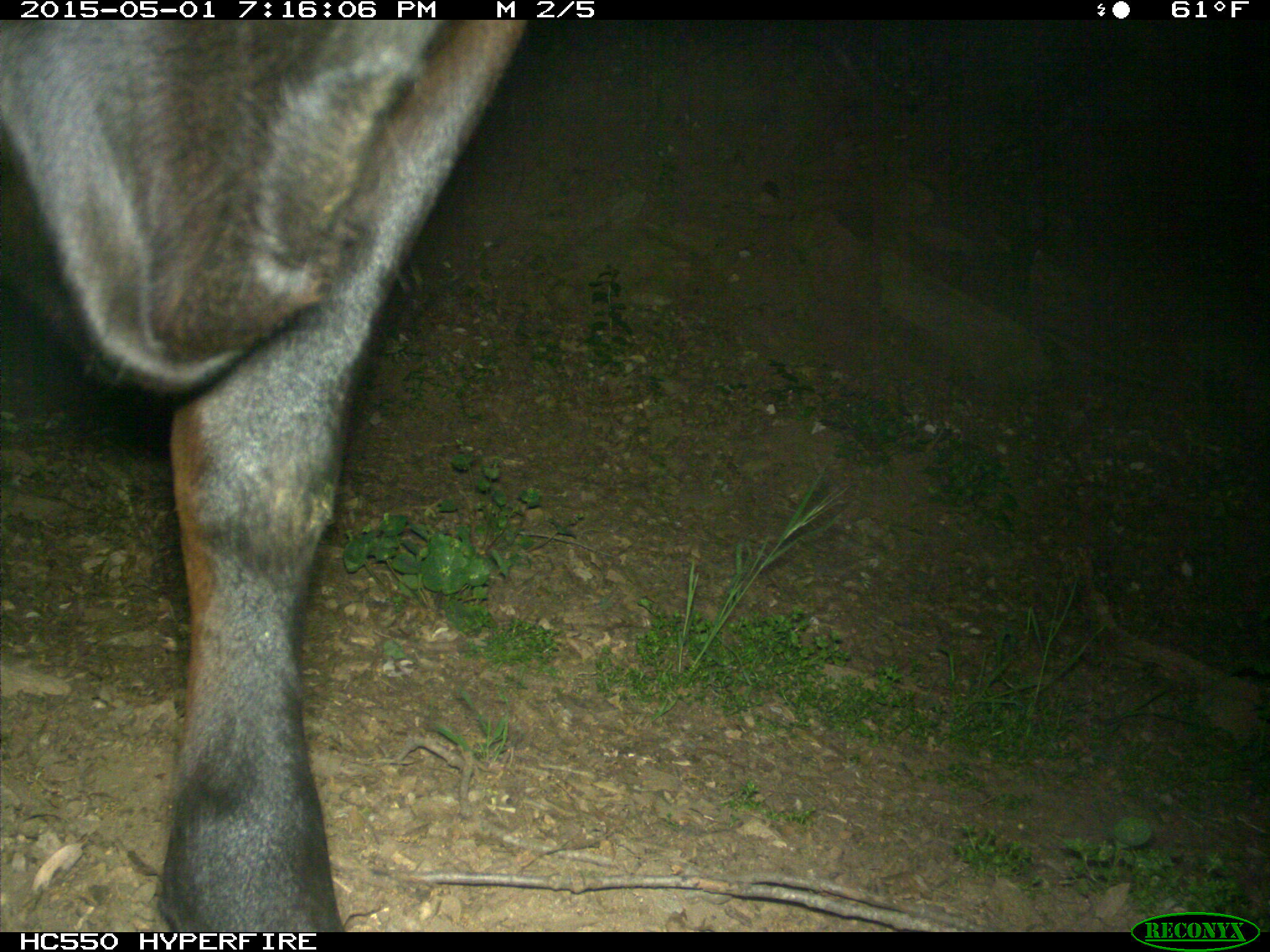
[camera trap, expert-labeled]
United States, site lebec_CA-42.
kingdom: Animalia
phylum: Chordata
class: Mammalia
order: Artiodactyla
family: Bovidae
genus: Bos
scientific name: Bos taurus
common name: domestic cow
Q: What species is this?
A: Bos taurus (domestic cow).